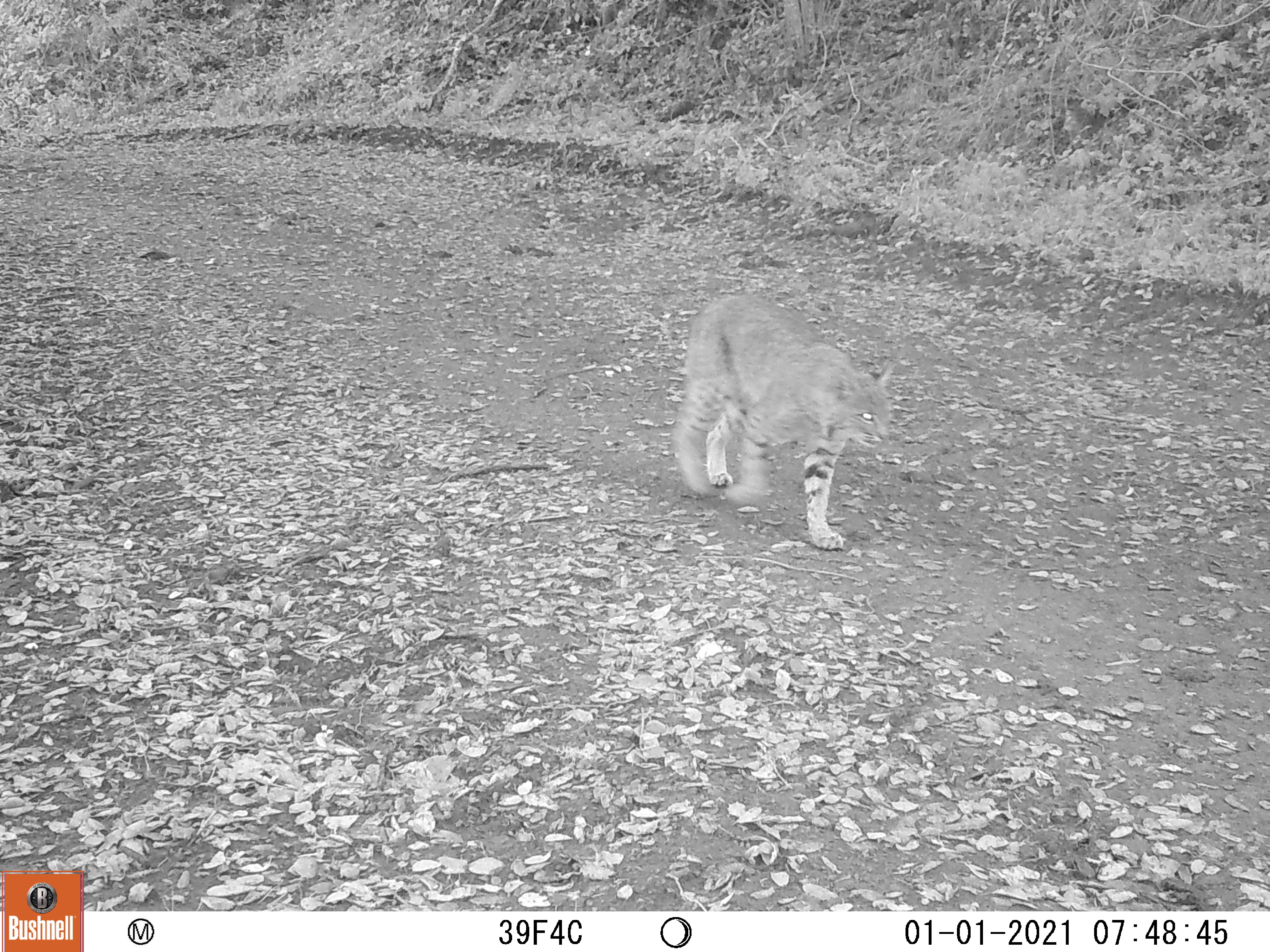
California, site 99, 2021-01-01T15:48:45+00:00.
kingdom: Animalia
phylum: Chordata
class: Mammalia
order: Carnivora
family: Felidae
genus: Lynx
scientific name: Lynx rufus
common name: bobcat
Bobcat (Lynx rufus).